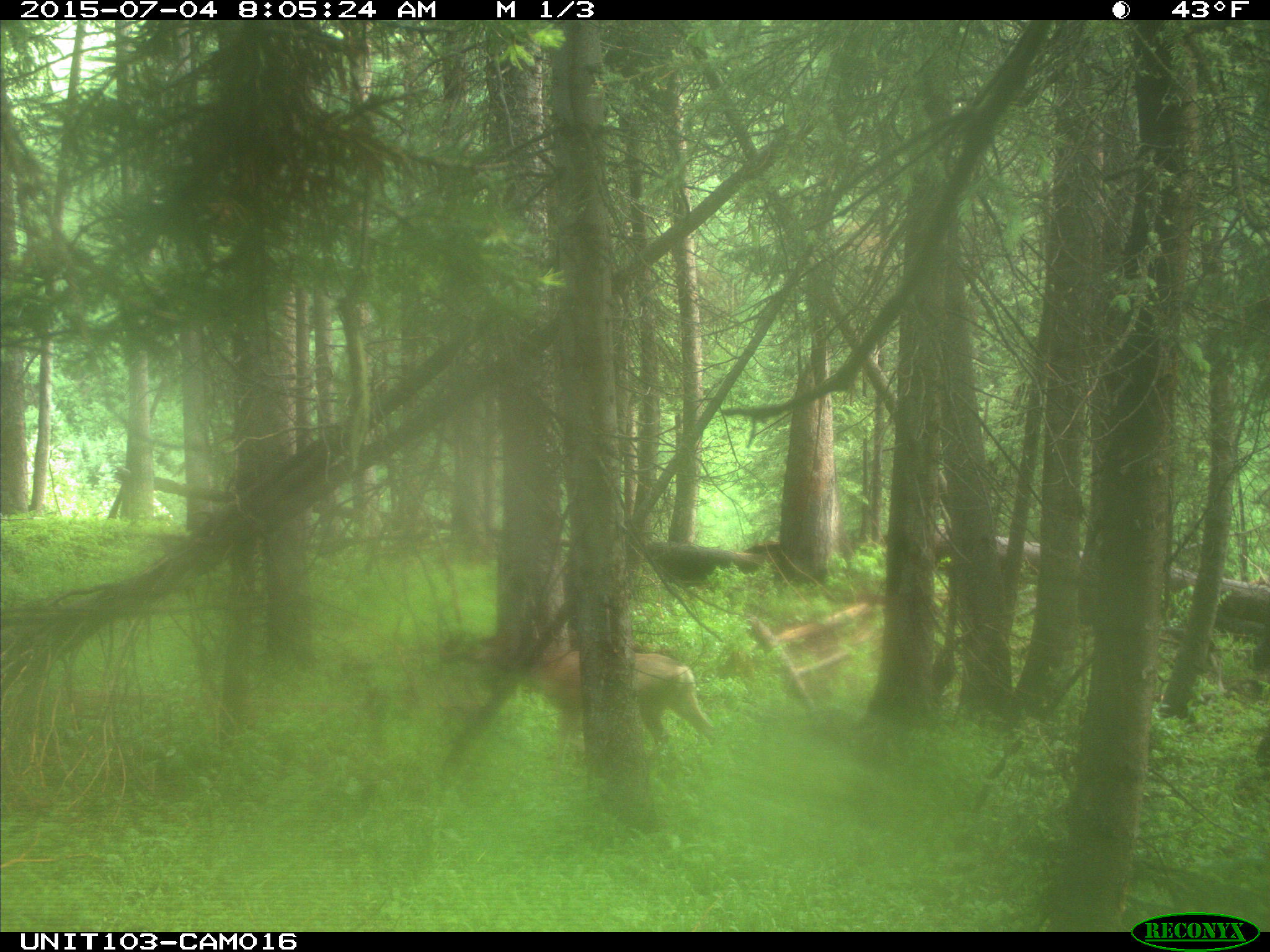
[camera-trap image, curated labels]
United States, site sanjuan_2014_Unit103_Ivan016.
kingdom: Animalia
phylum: Chordata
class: Mammalia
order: Artiodactyla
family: Cervidae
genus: Odocoileus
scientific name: Odocoileus hemionus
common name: mule deer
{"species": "Odocoileus hemionus (mule deer)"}